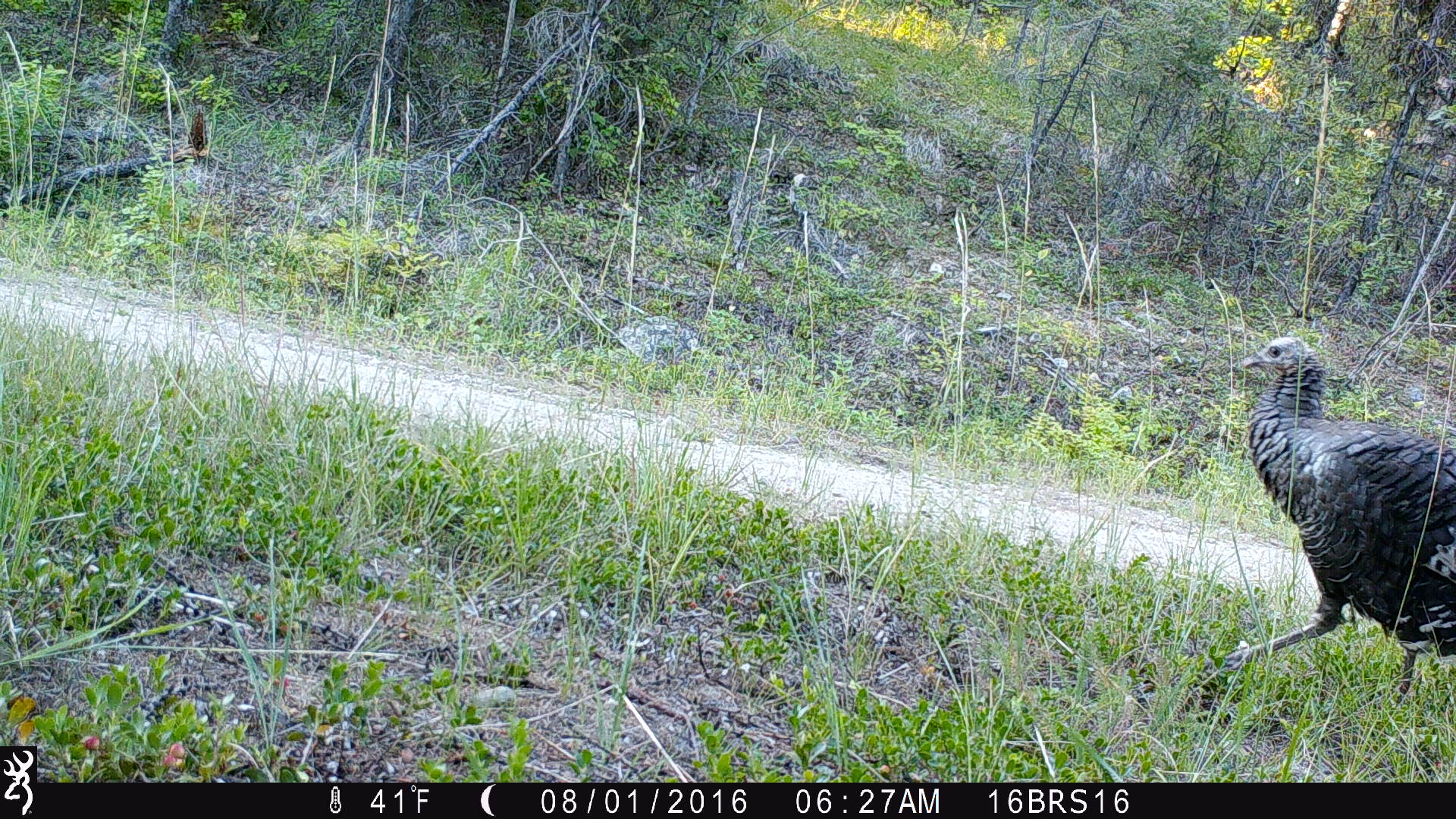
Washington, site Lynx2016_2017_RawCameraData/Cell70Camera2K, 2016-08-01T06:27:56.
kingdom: Animalia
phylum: Chordata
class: Aves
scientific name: Aves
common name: birds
Aves (birds). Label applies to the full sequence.